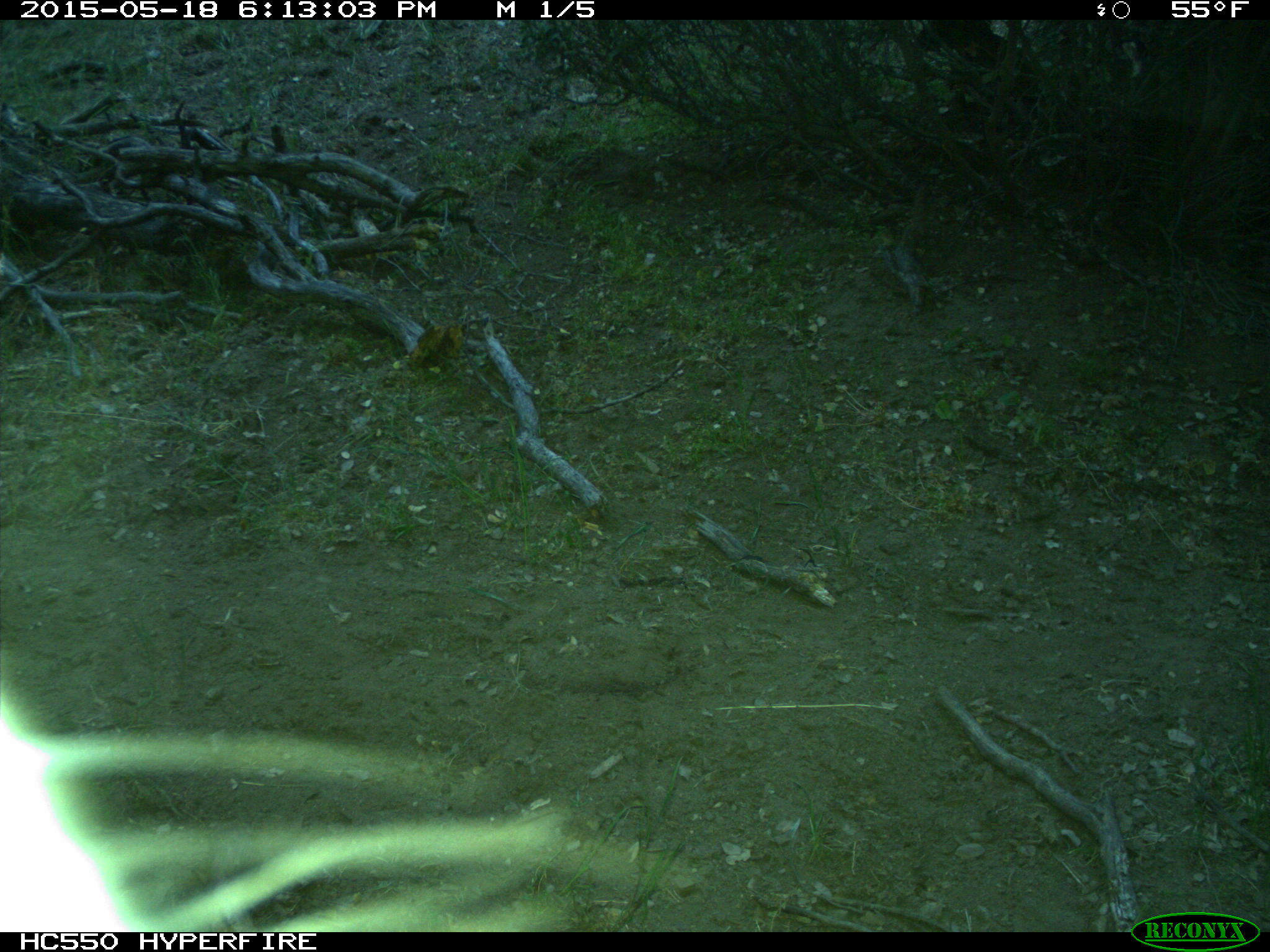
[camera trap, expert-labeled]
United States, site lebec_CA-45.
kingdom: Animalia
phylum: Chordata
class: Mammalia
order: Artiodactyla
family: Bovidae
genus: Bos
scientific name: Bos taurus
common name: domestic cow